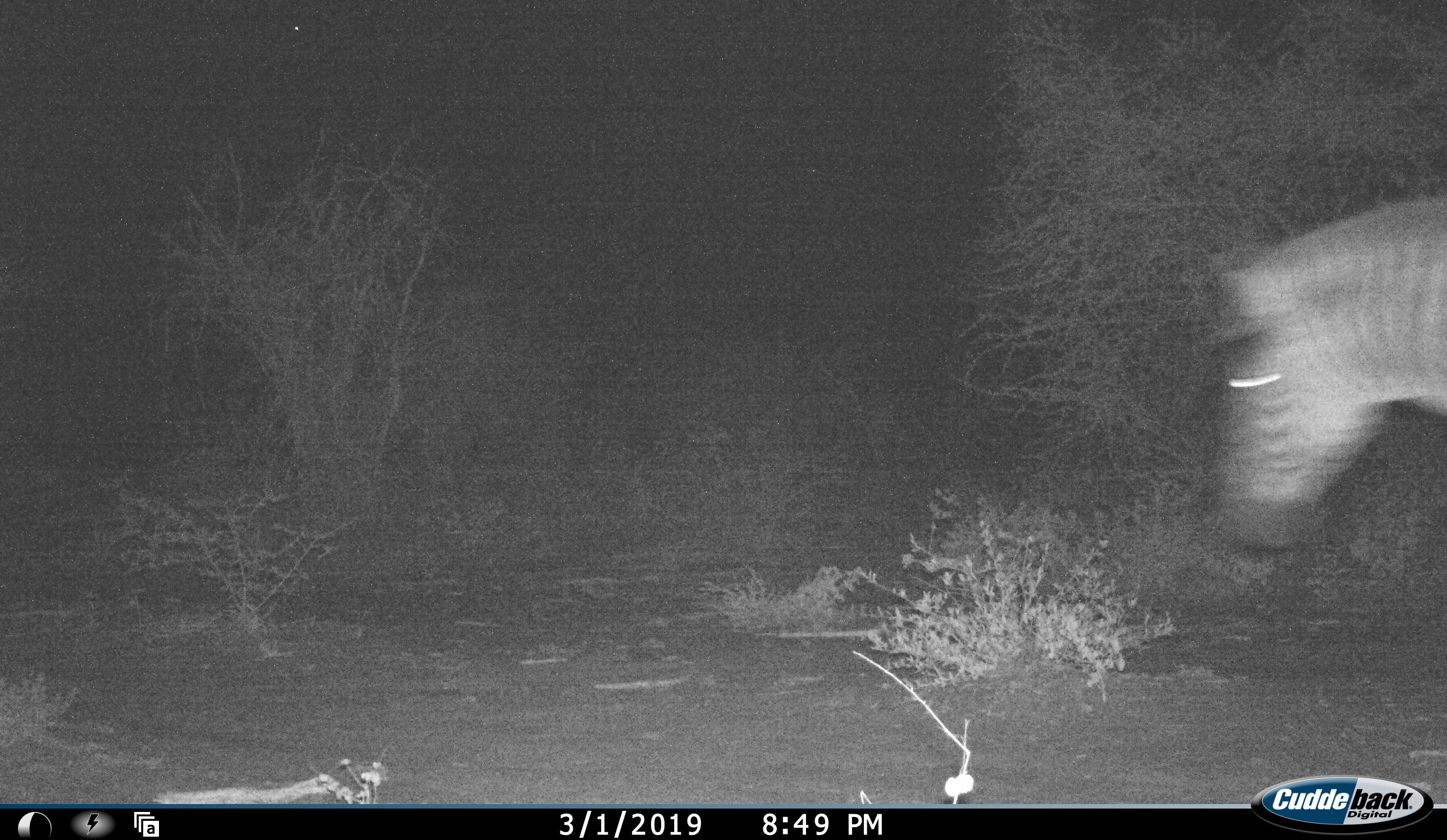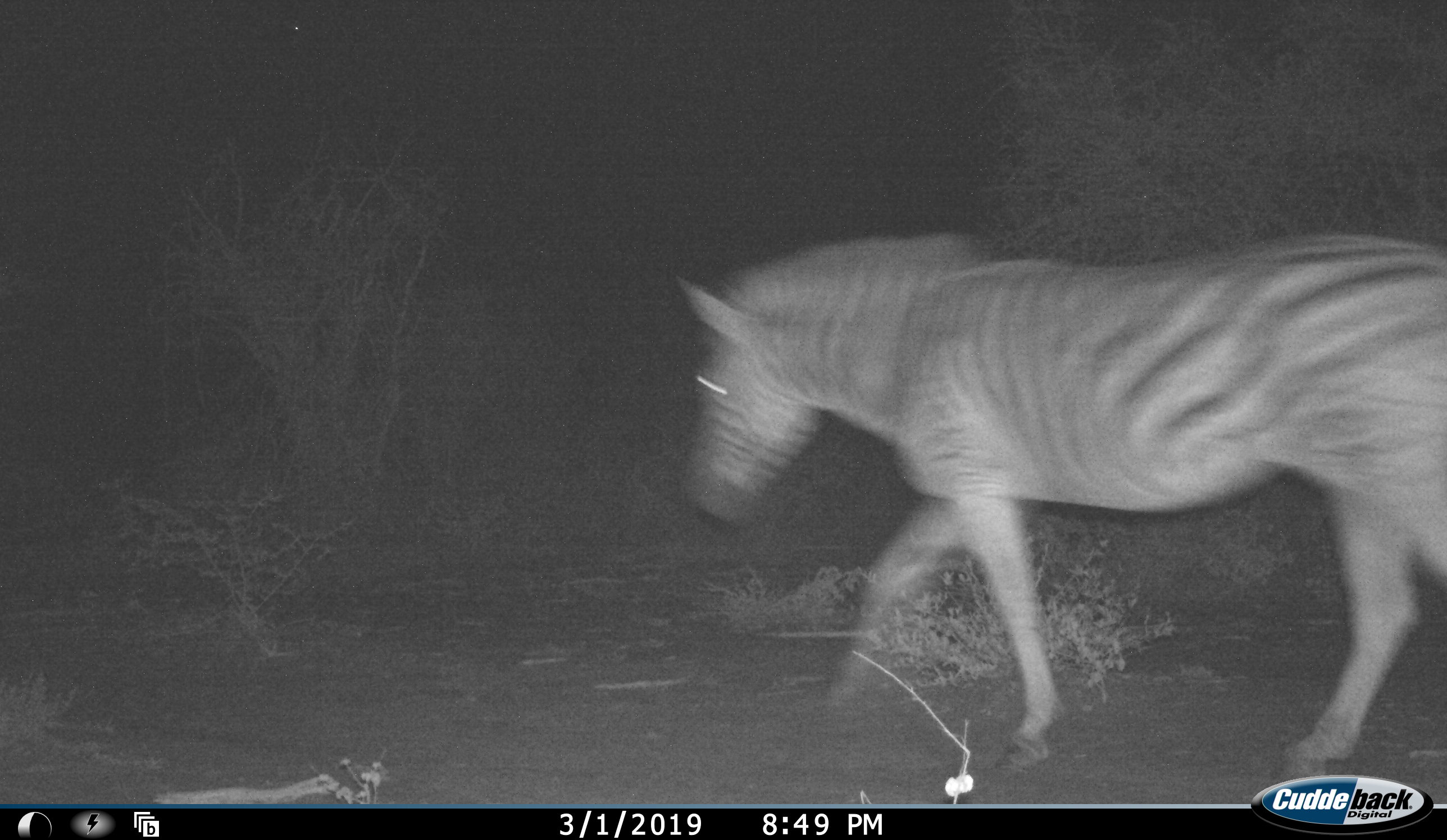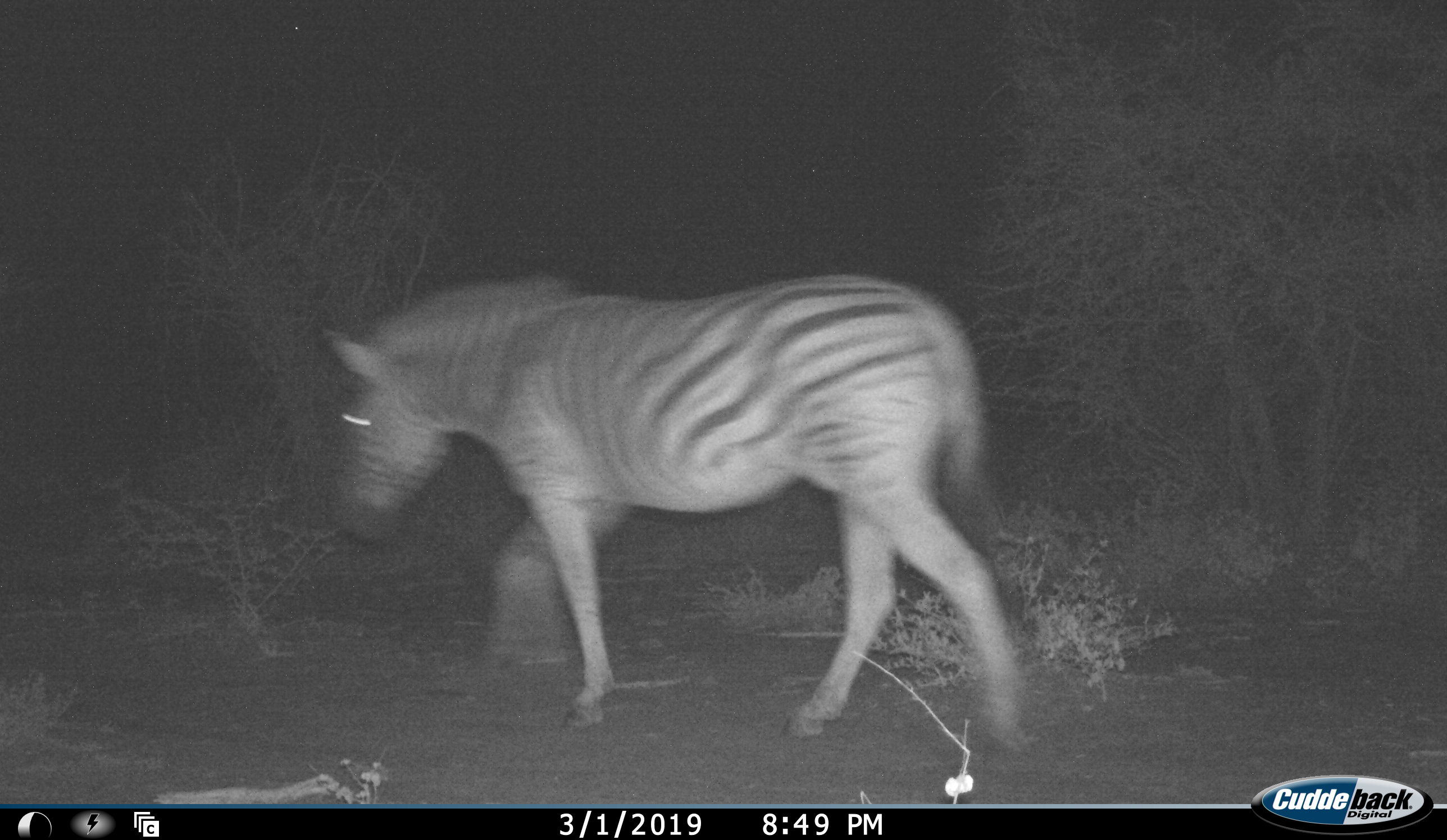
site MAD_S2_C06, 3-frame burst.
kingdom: Animalia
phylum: Chordata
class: Mammalia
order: Perissodactyla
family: Equidae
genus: Equus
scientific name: Equus quagga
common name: plains zebra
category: zebraplains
Zebraplains (plains zebra) (Equus quagga), count 1. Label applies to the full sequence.